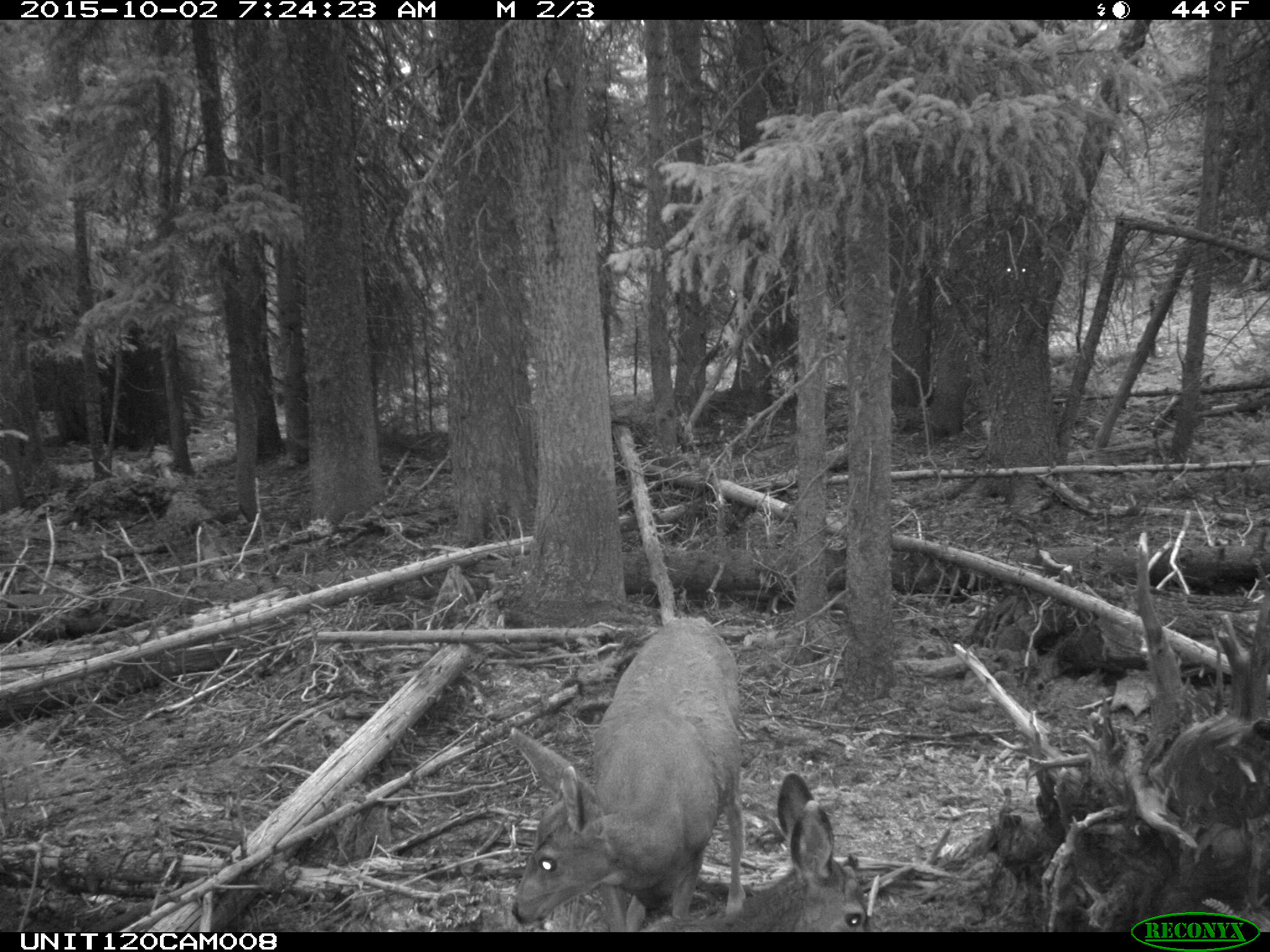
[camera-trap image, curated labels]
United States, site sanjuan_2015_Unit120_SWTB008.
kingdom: Animalia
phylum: Chordata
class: Mammalia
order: Artiodactyla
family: Cervidae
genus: Odocoileus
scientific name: Odocoileus hemionus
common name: mule deer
Odocoileus hemionus (mule deer).